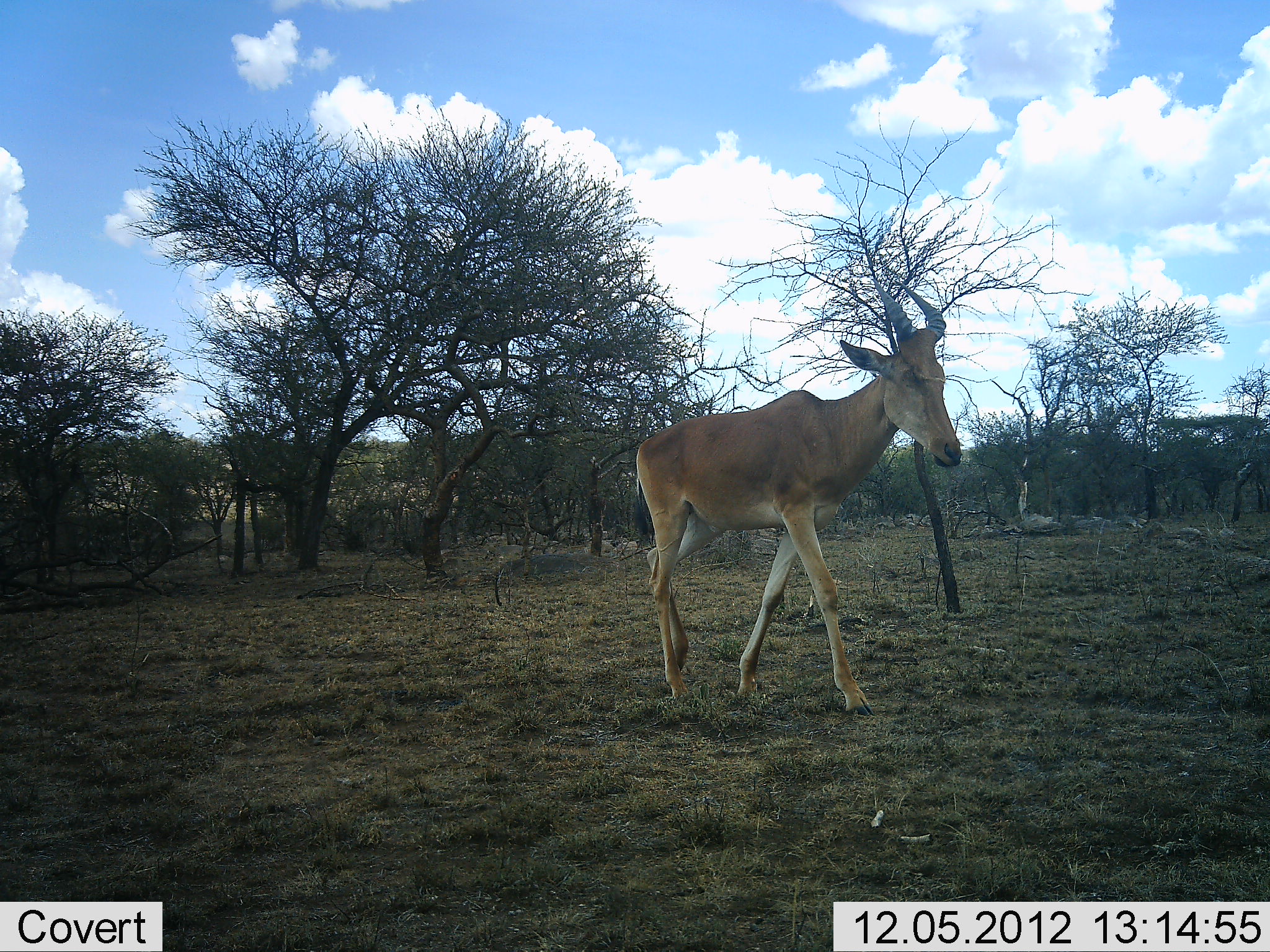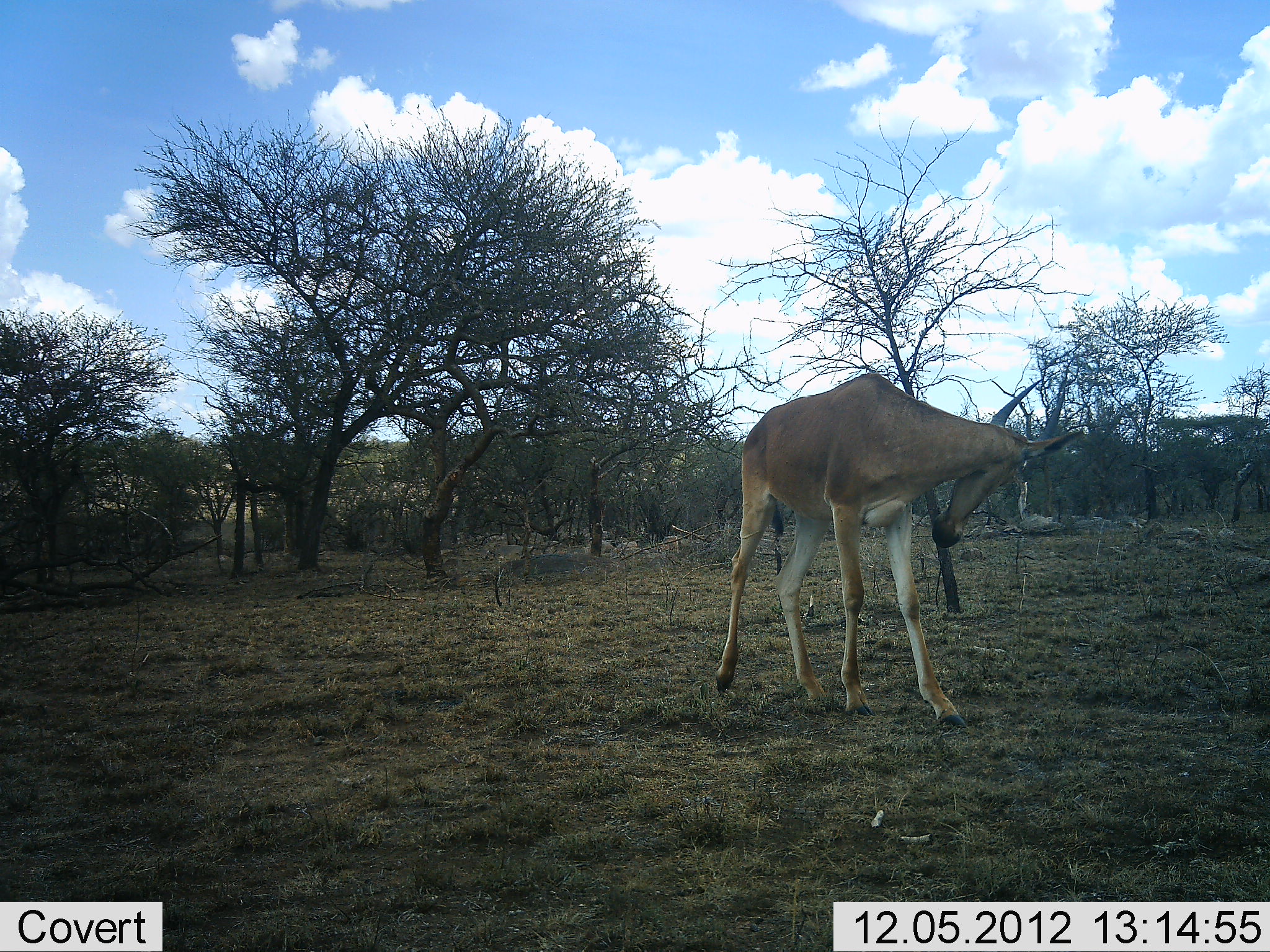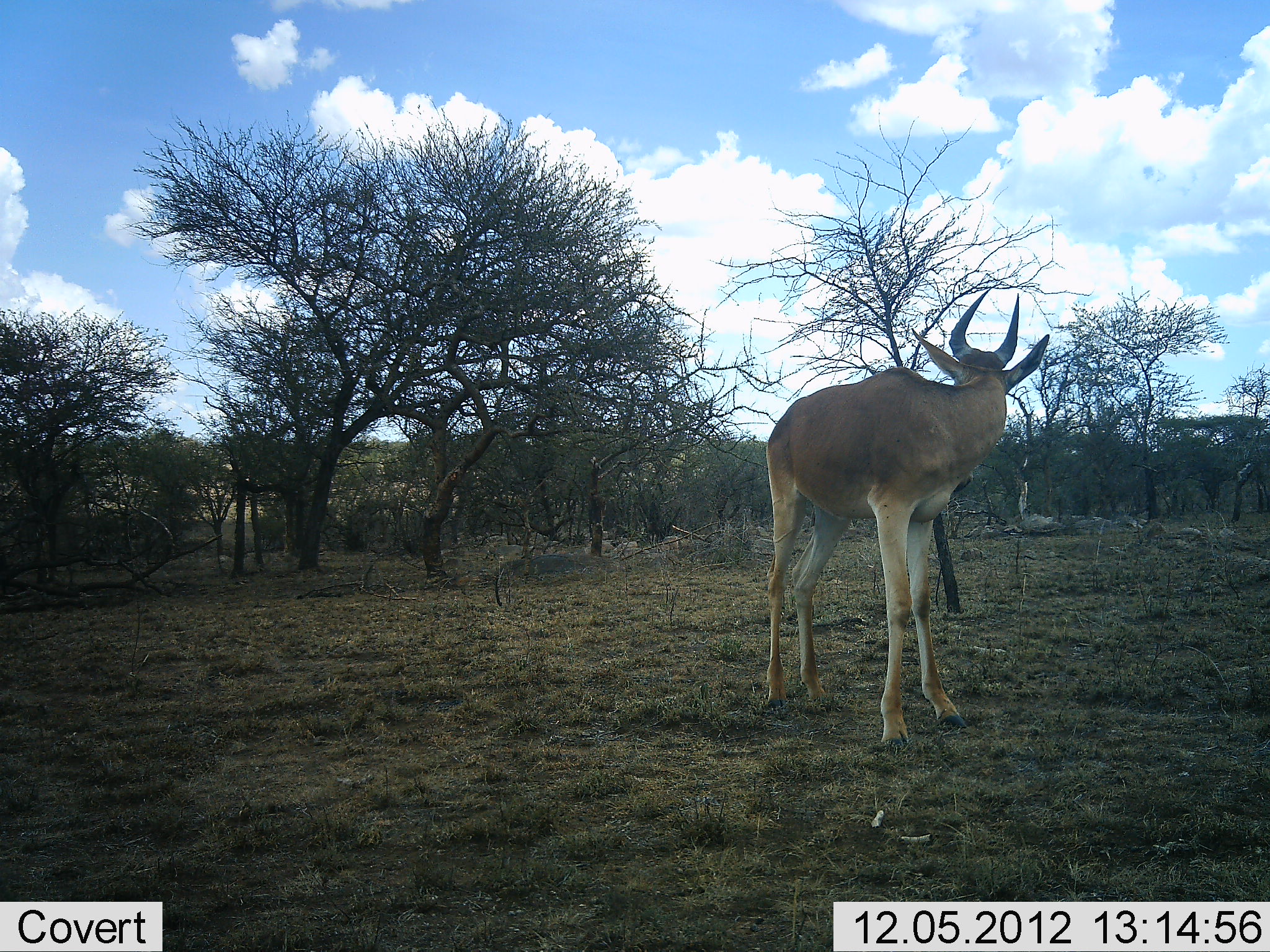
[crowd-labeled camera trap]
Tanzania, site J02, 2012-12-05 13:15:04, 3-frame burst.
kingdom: Animalia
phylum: Chordata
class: Mammalia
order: Artiodactyla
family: Bovidae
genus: Alcelaphus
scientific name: Alcelaphus buselaphus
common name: hartebeest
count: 1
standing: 44%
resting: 0%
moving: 62%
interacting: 0%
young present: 0%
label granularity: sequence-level